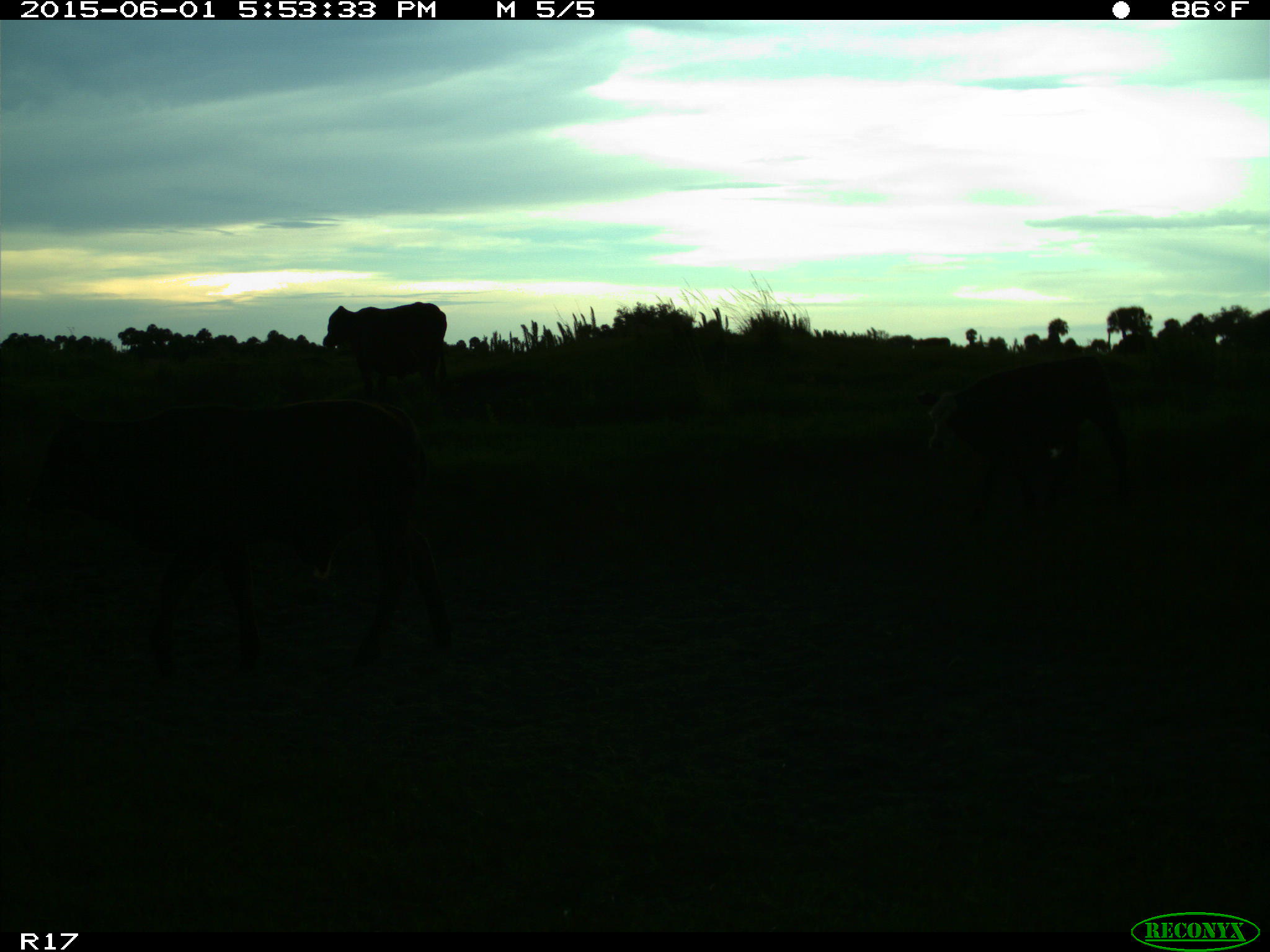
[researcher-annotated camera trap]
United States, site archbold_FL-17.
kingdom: Animalia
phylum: Chordata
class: Mammalia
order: Artiodactyla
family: Bovidae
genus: Bos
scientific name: Bos taurus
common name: domestic cow